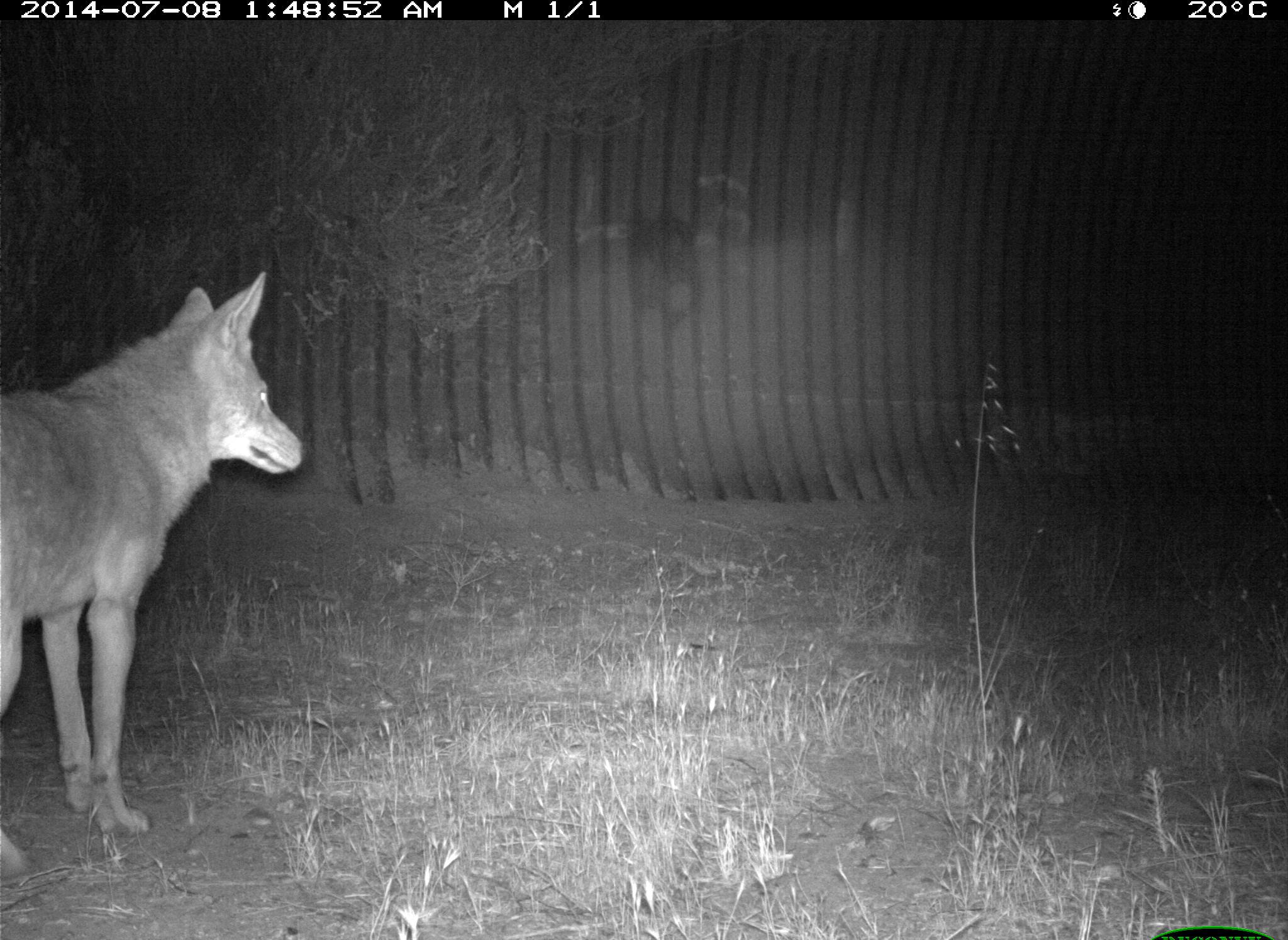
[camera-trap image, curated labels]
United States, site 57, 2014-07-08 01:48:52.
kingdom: Animalia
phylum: Chordata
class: Mammalia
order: Carnivora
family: Canidae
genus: Canis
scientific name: Canis latrans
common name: coyote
Coyote (Canis latrans).